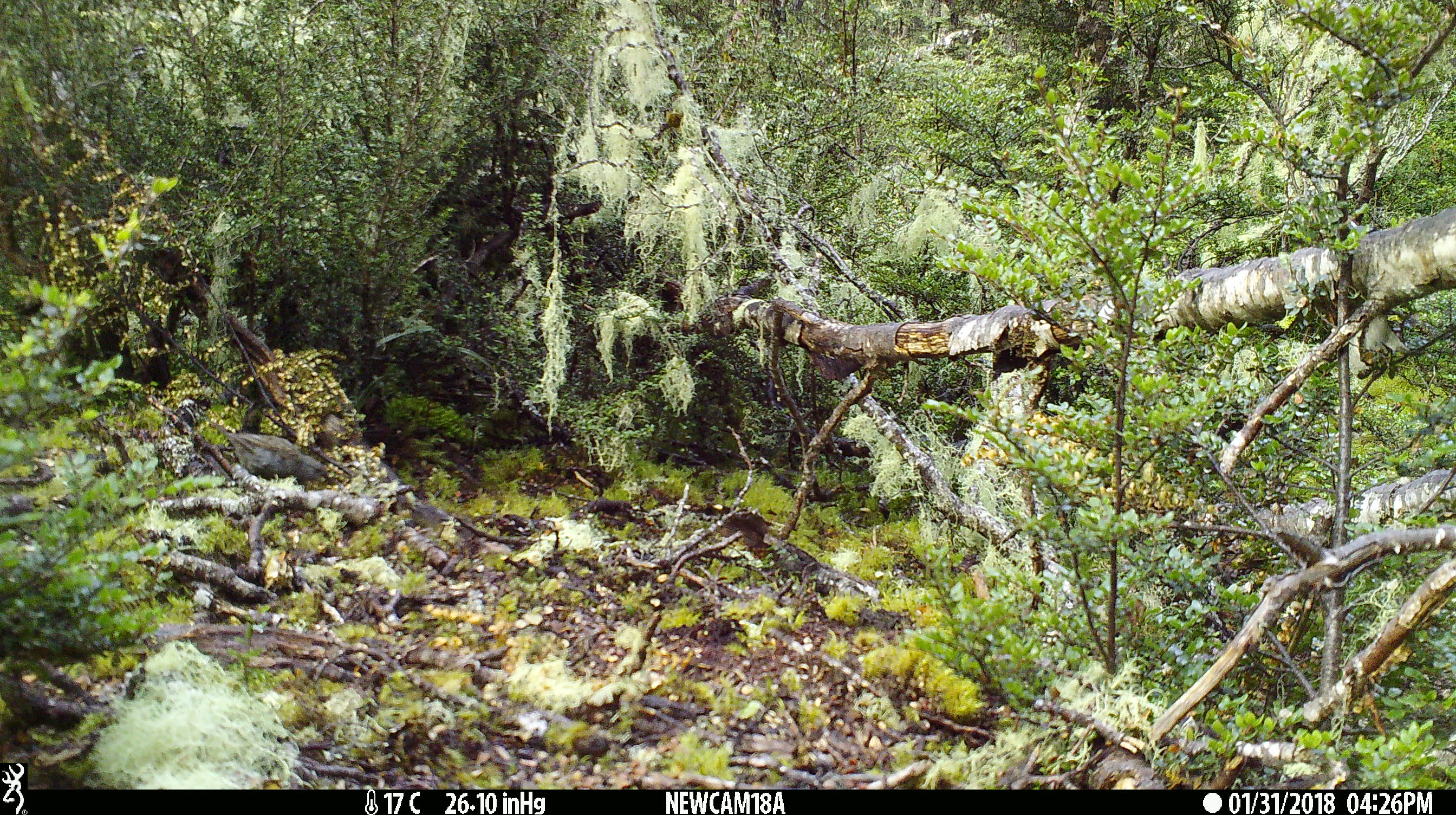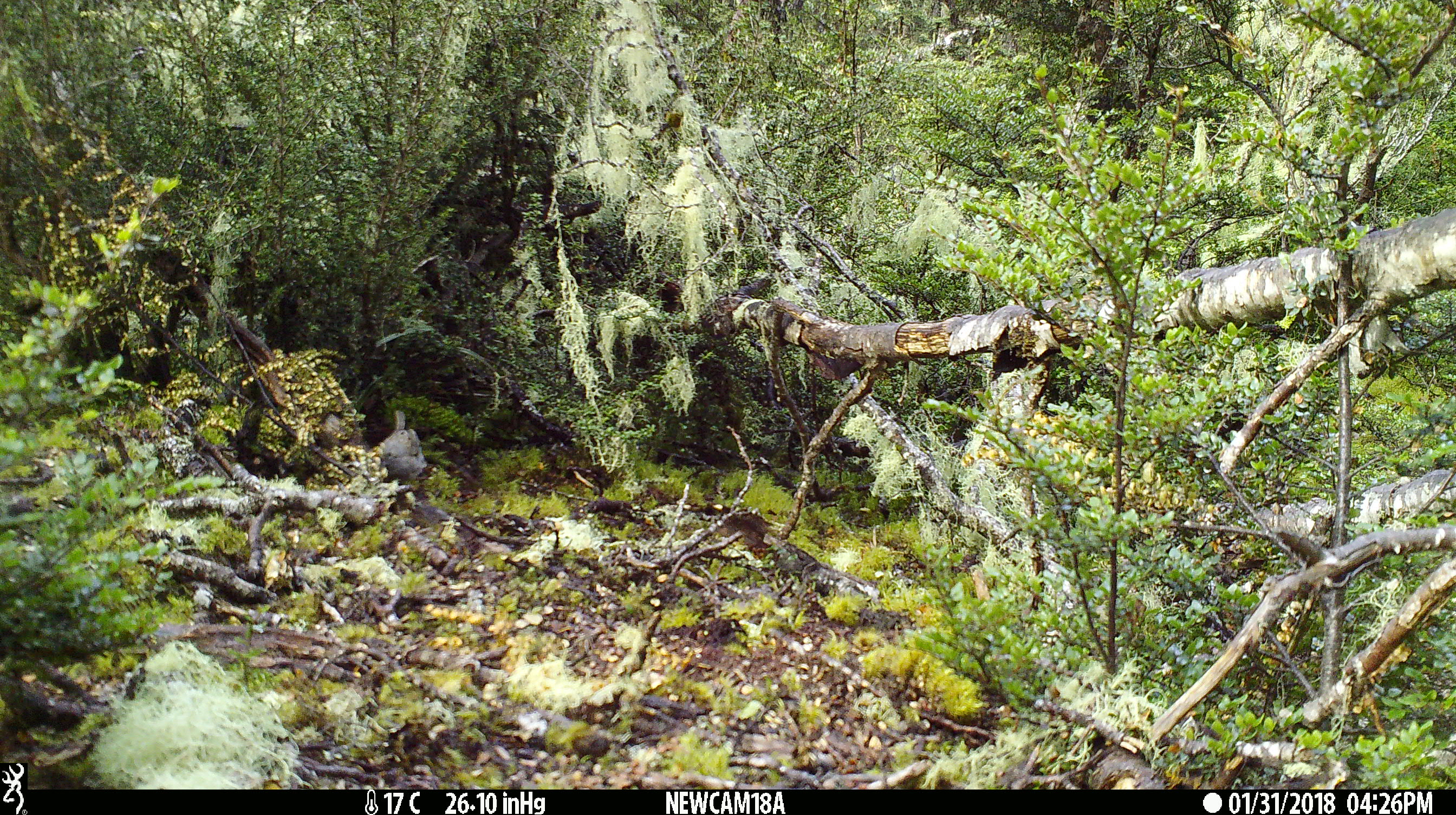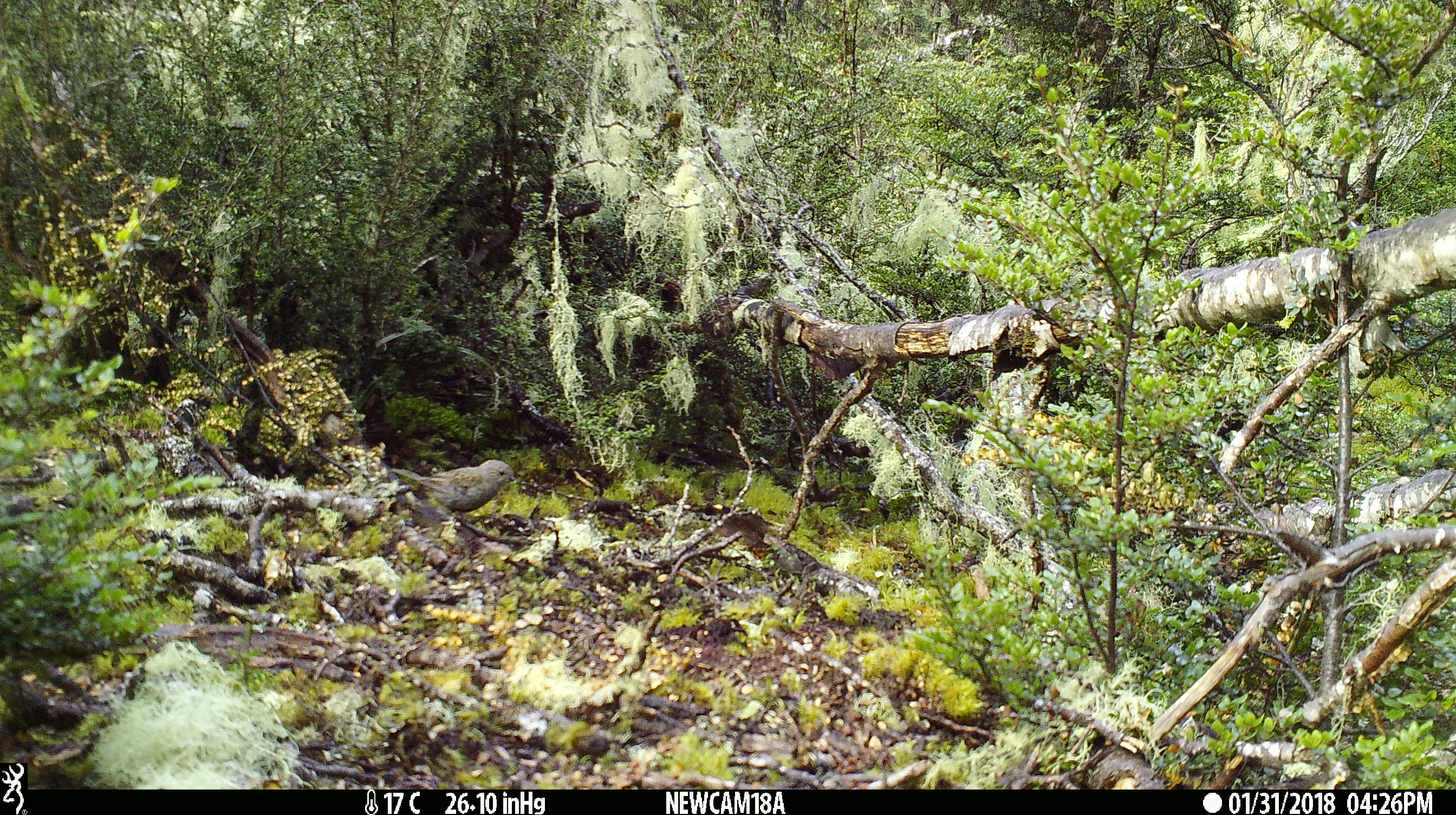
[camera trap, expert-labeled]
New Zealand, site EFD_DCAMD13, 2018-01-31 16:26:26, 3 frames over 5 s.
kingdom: Animalia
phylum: Chordata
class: Aves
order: Passeriformes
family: Prunellidae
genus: Prunella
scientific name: Prunella modularis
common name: dunnock